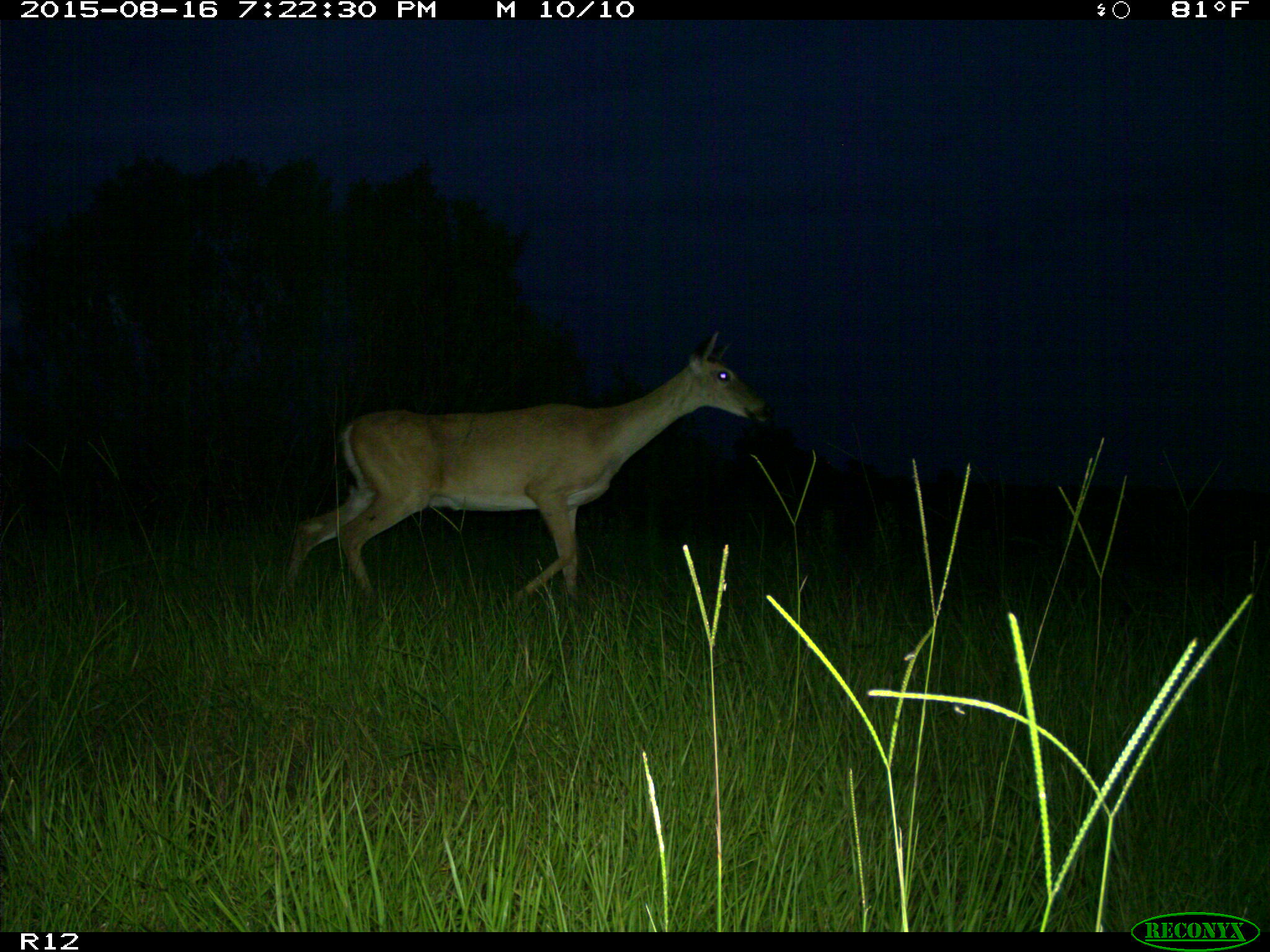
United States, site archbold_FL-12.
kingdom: Animalia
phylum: Chordata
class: Mammalia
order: Artiodactyla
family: Cervidae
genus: Odocoileus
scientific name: Odocoileus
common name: deer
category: unidentified deer